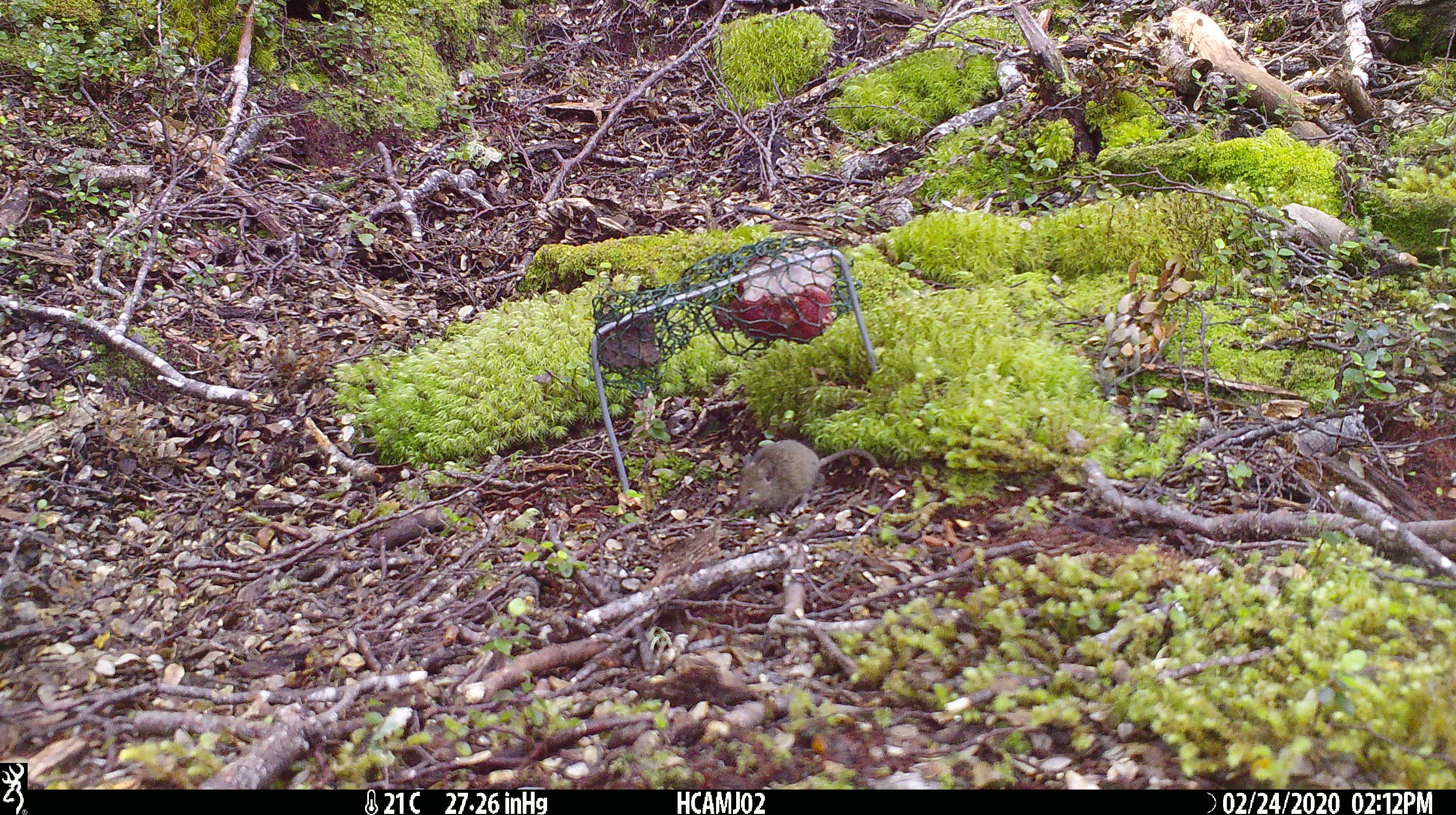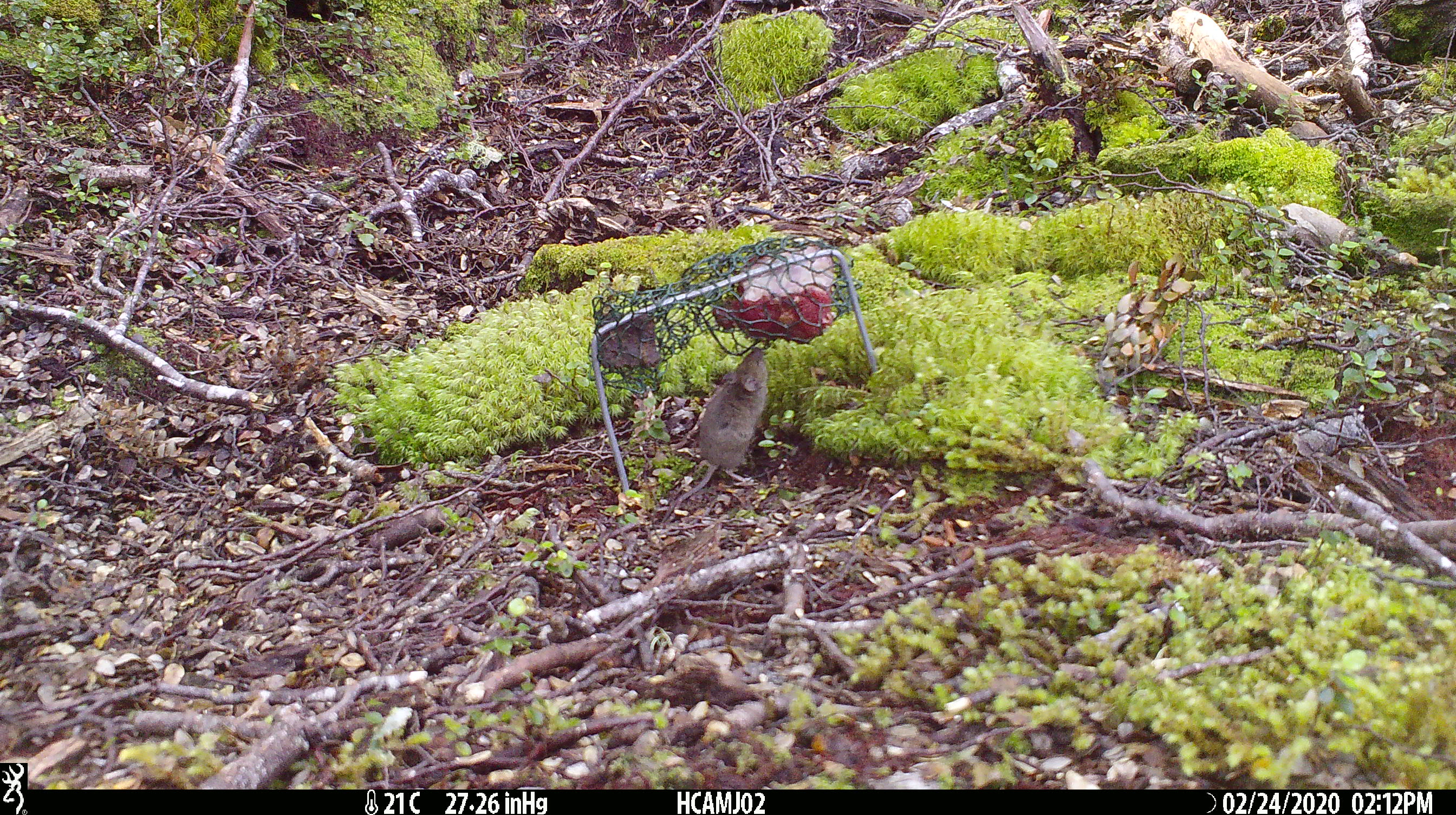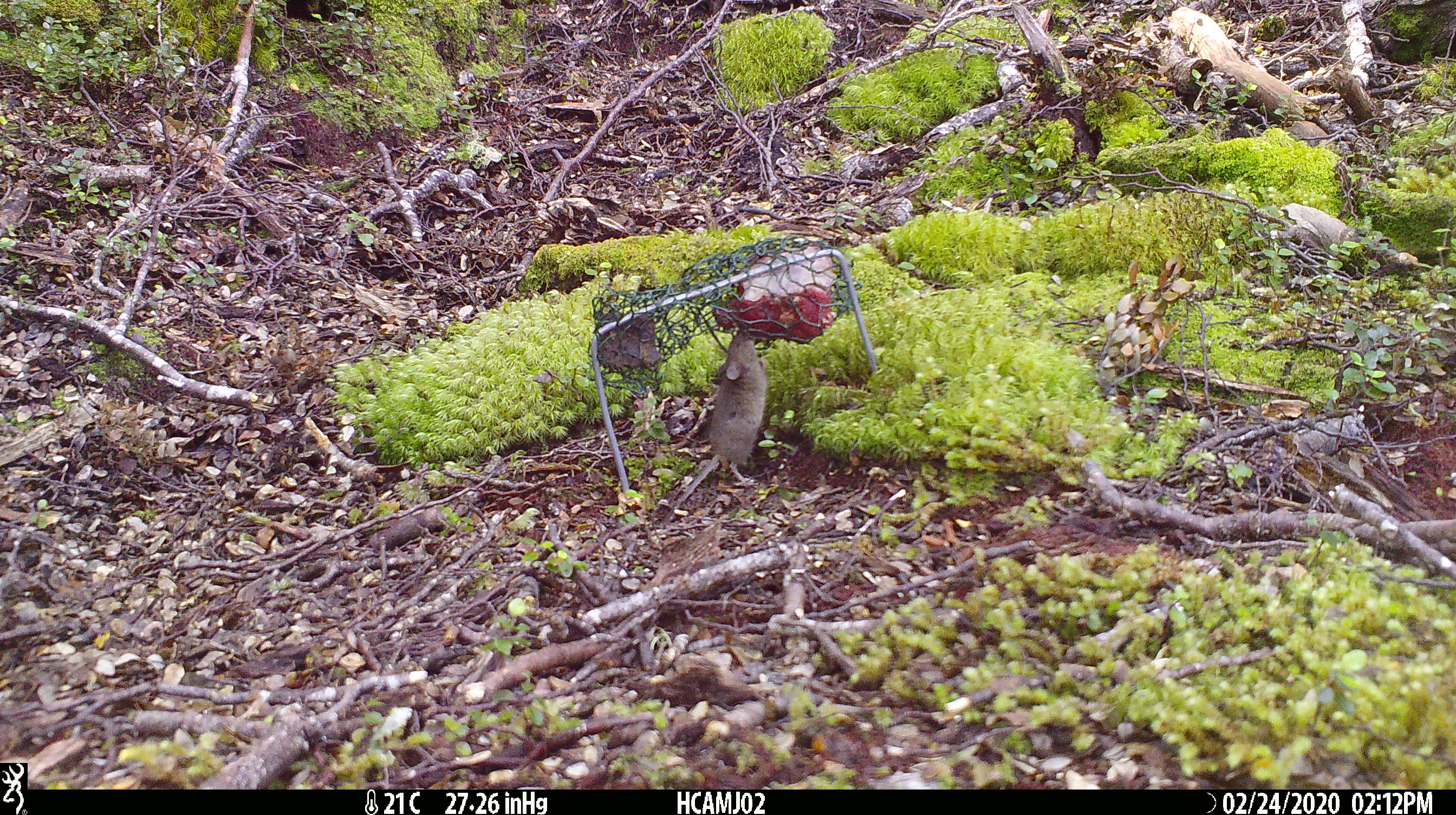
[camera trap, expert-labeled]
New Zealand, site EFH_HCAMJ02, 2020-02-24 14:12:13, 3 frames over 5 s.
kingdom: Animalia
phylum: Chordata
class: Mammalia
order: Rodentia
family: Muridae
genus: Mus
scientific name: Mus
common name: mouse